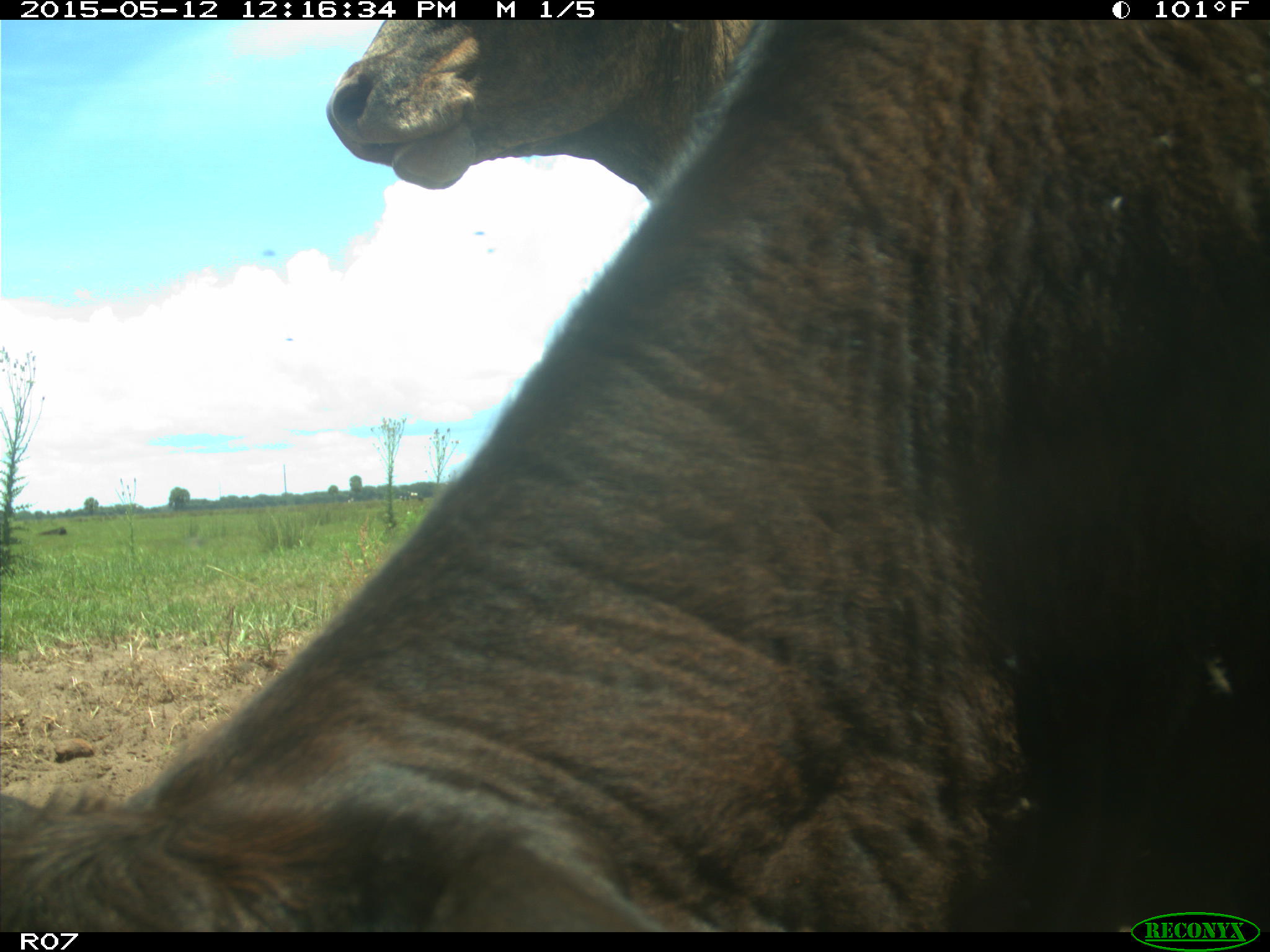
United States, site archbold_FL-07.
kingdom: Animalia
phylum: Chordata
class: Mammalia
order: Artiodactyla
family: Bovidae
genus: Bos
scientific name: Bos taurus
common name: domestic cow